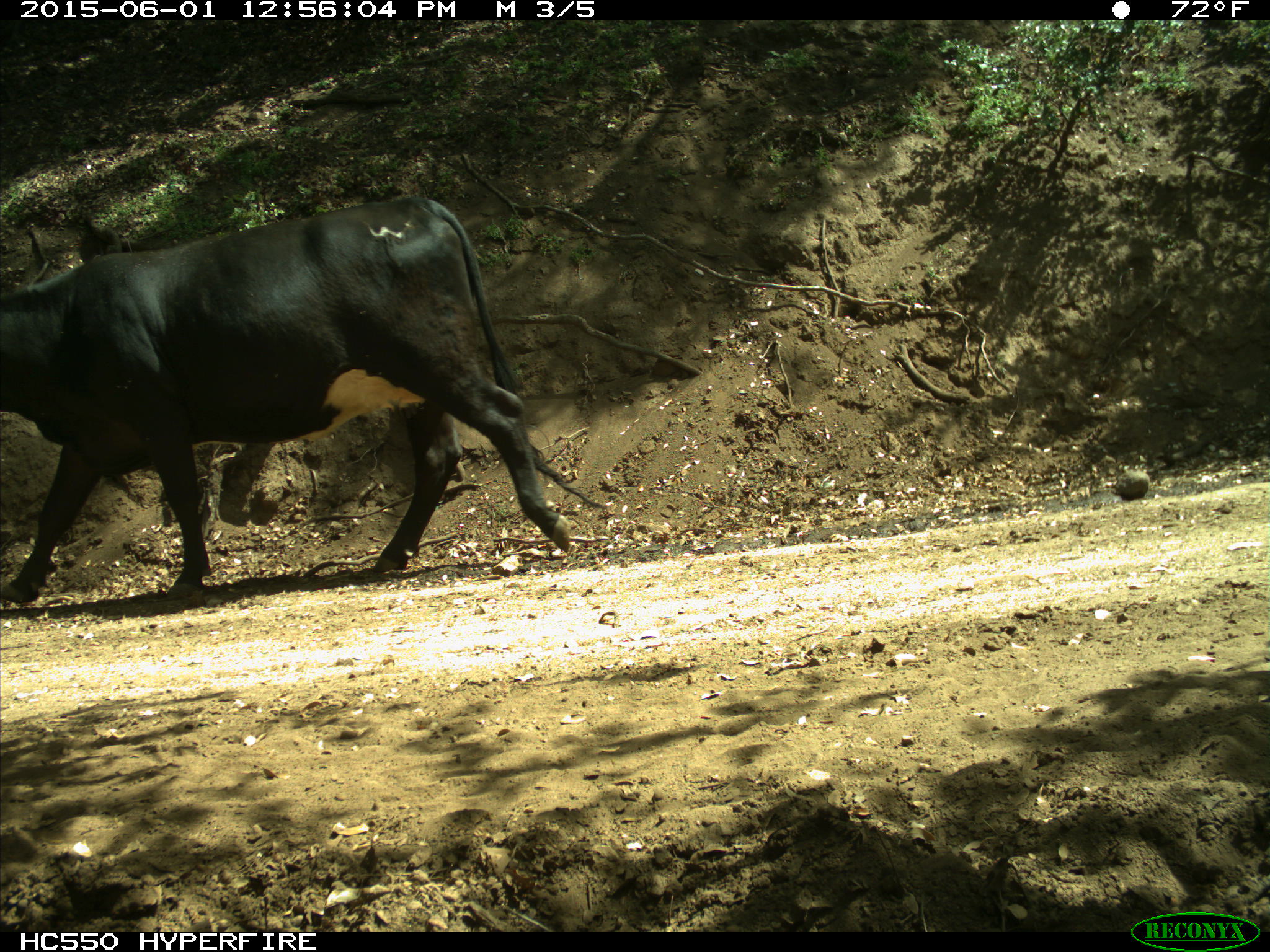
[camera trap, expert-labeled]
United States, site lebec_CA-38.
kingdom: Animalia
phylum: Chordata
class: Mammalia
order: Artiodactyla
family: Bovidae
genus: Bos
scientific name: Bos taurus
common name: domestic cow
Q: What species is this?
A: Bos taurus (domestic cow).